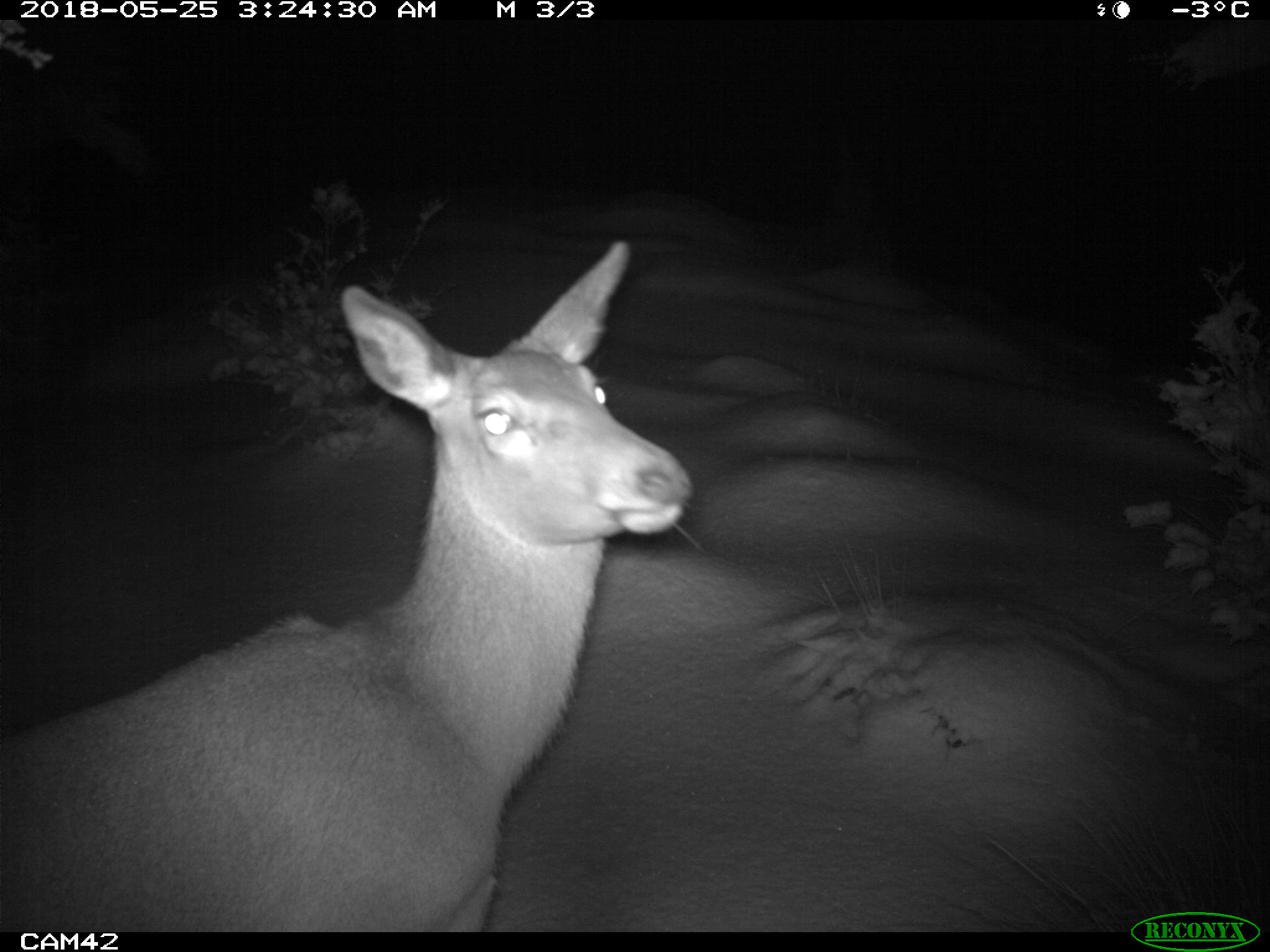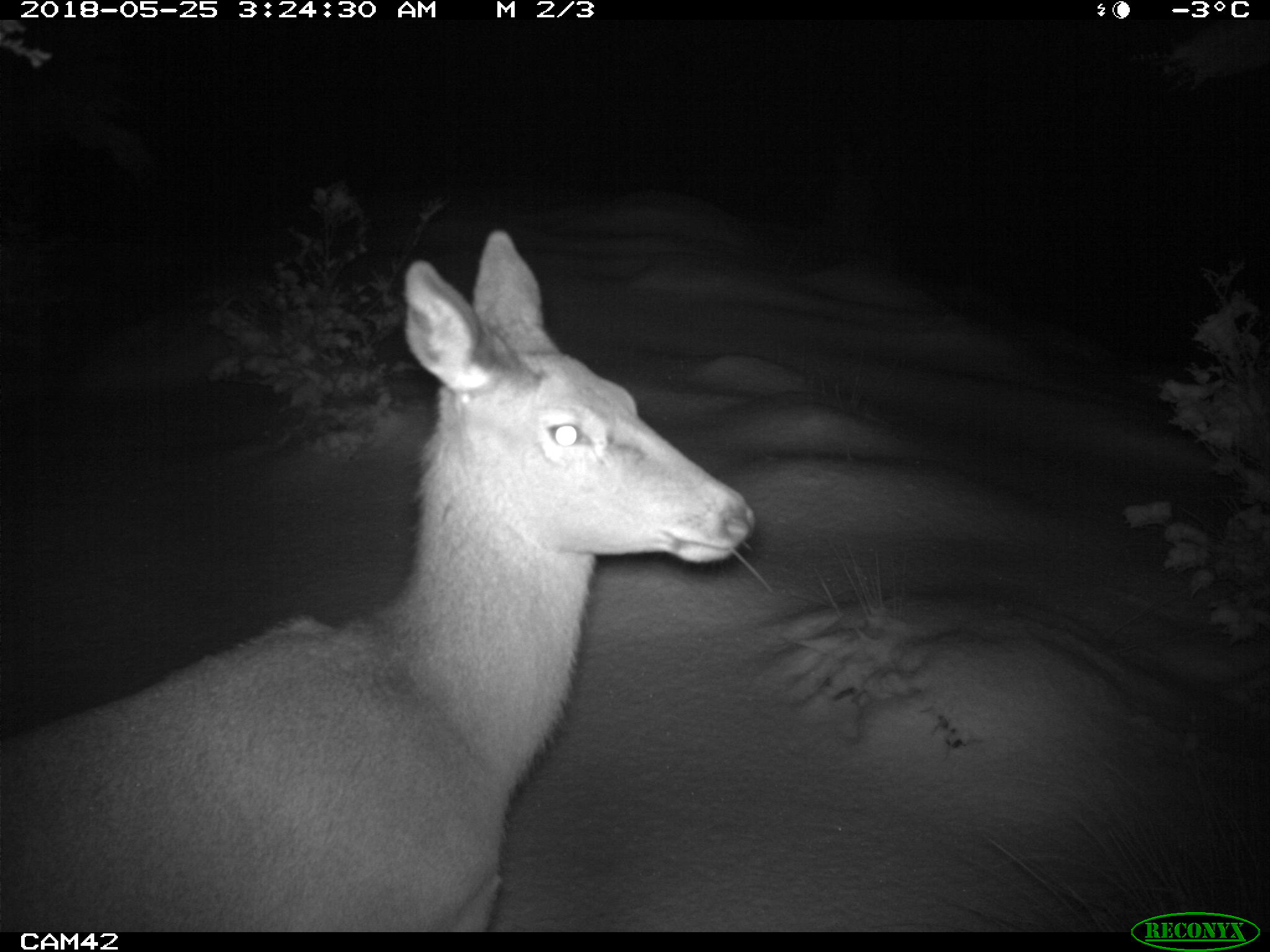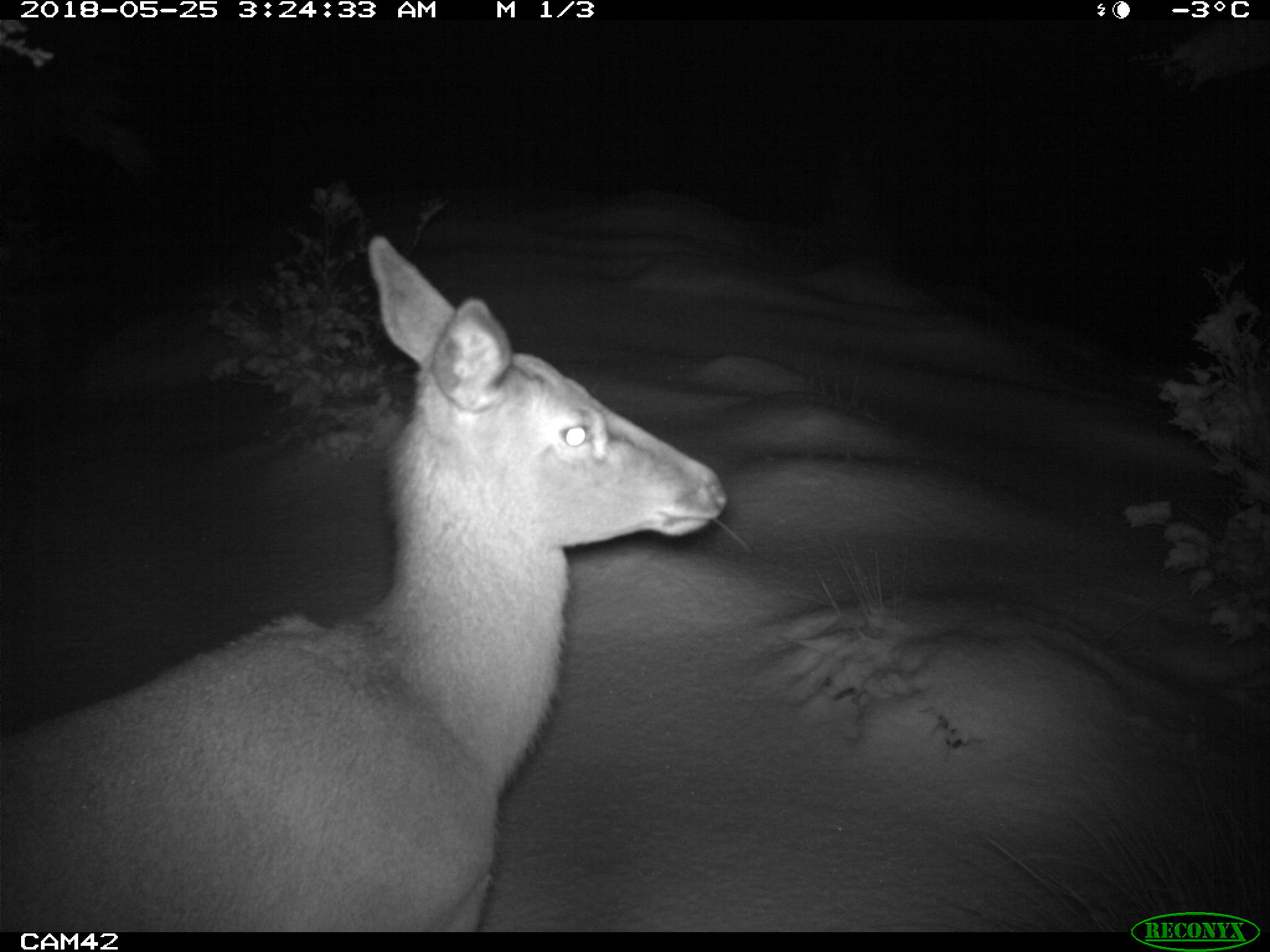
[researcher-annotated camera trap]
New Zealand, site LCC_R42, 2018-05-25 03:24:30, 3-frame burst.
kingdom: Animalia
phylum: Chordata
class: Mammalia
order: Artiodactyla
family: Cervidae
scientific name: Cervidae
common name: deer